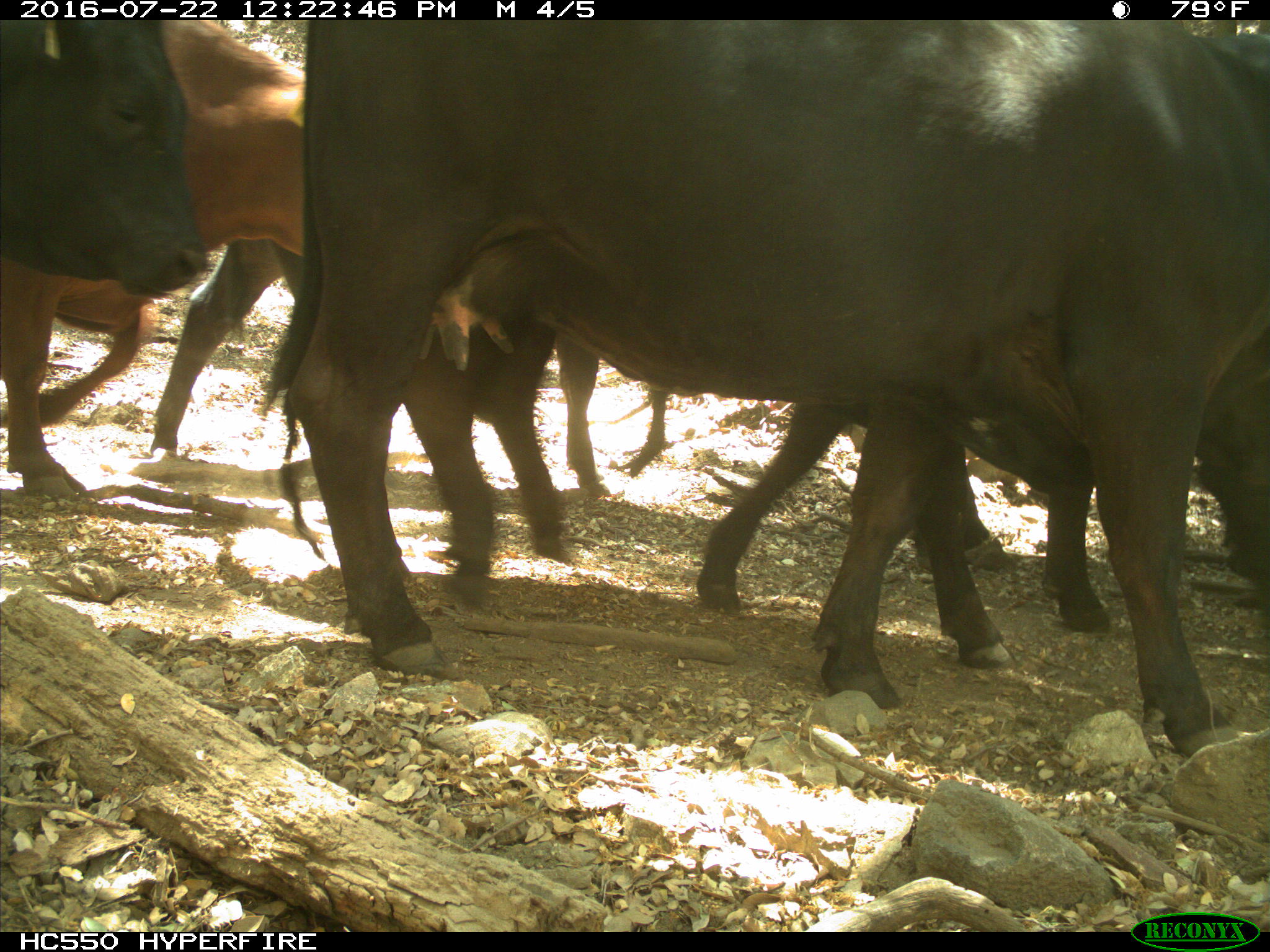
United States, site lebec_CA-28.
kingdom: Animalia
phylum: Chordata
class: Mammalia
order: Artiodactyla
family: Bovidae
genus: Bos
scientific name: Bos taurus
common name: domestic cow